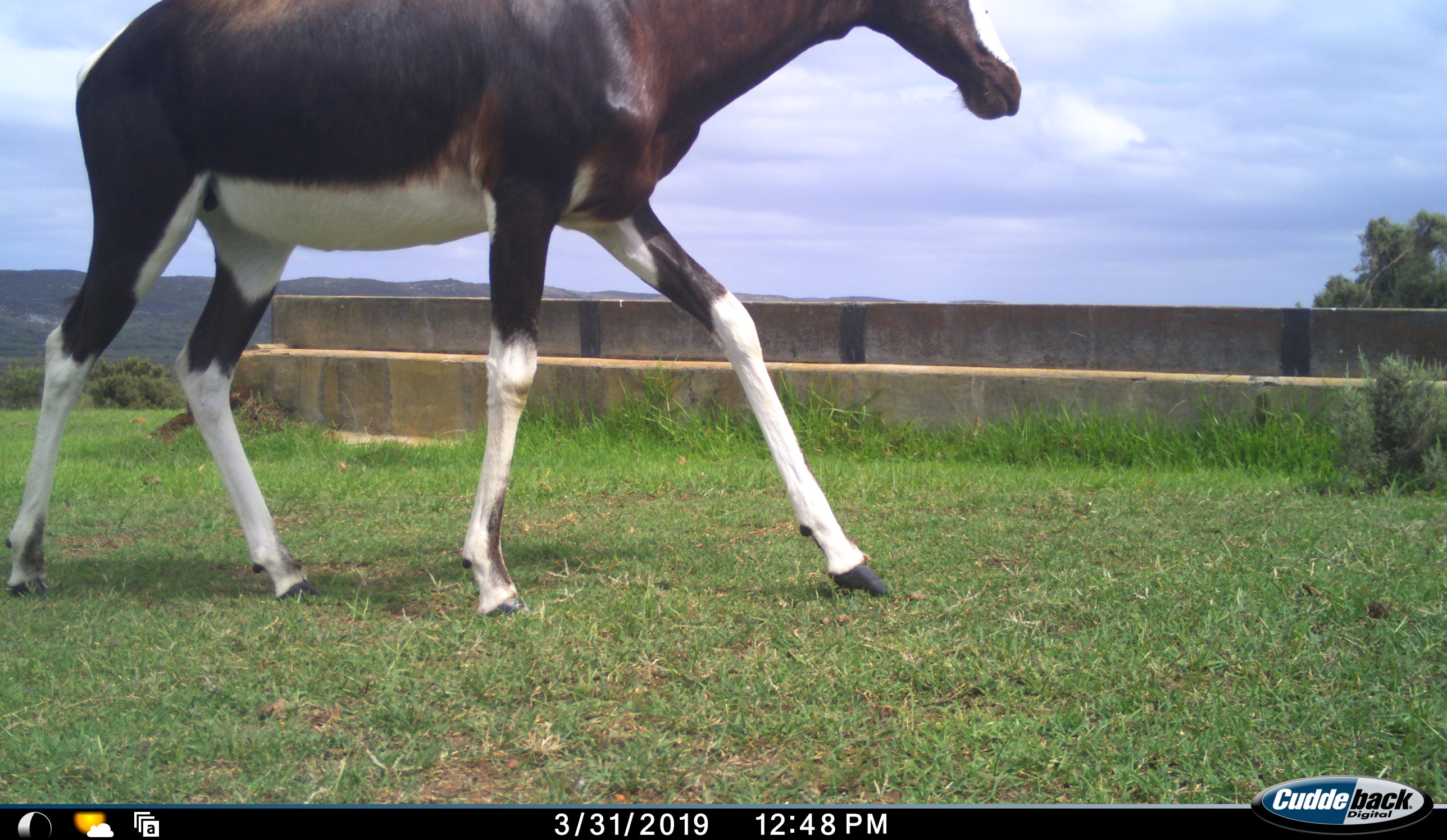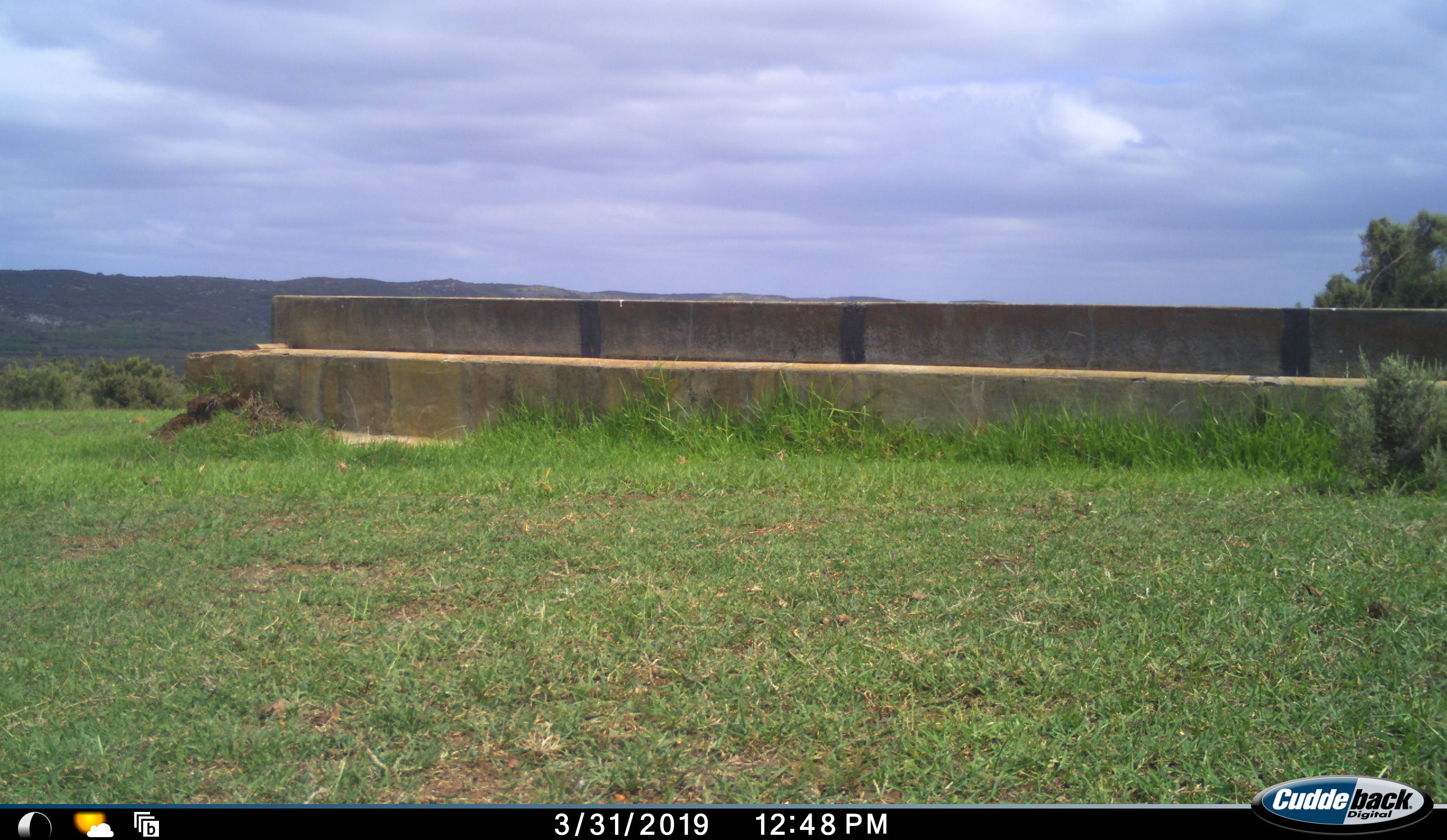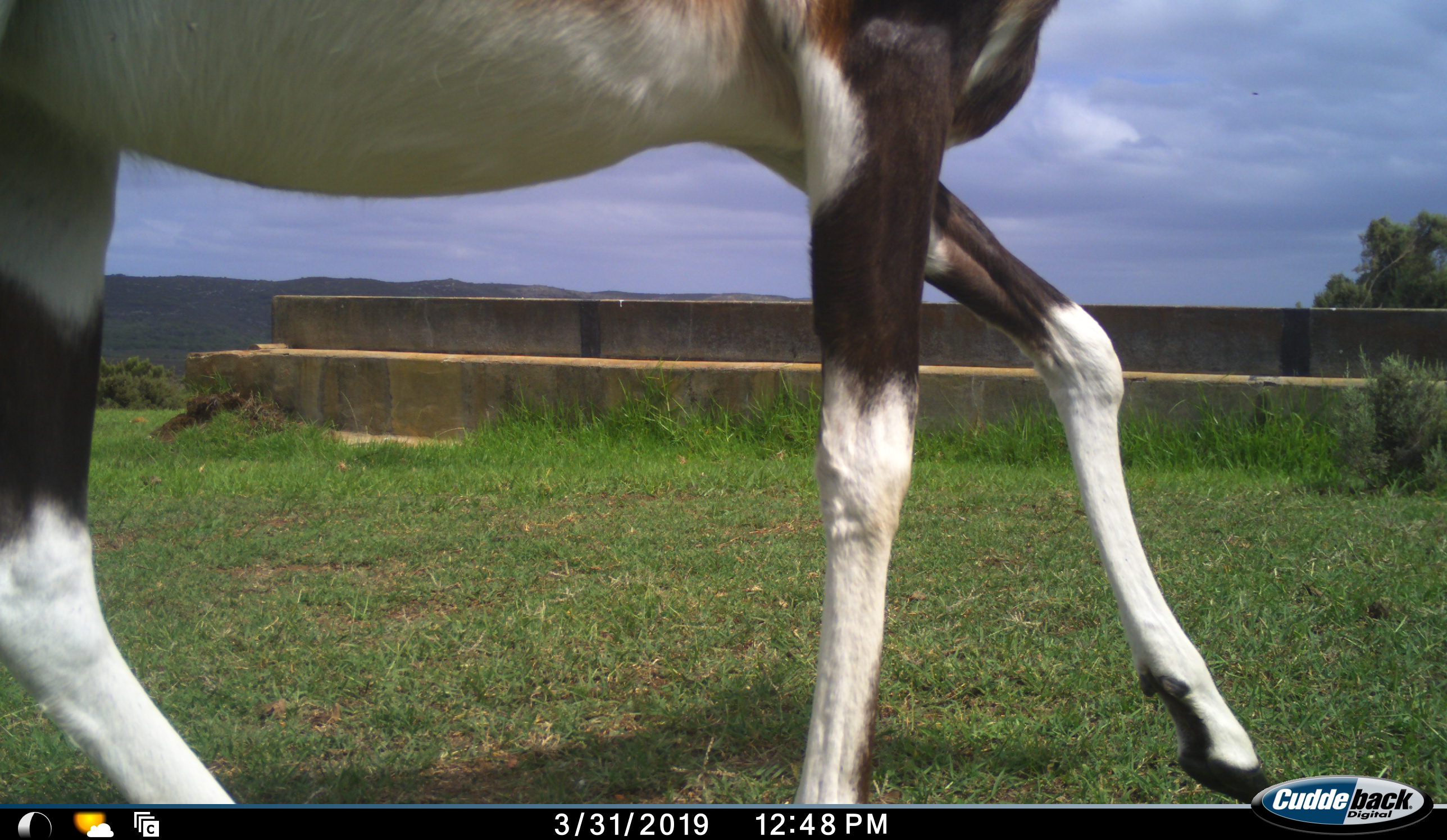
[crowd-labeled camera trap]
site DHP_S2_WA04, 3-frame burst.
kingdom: Animalia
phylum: Chordata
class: Mammalia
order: Artiodactyla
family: Bovidae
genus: Damaliscus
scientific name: Damaliscus pygargus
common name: bontebok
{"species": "bontebok (Damaliscus pygargus)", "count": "2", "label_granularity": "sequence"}